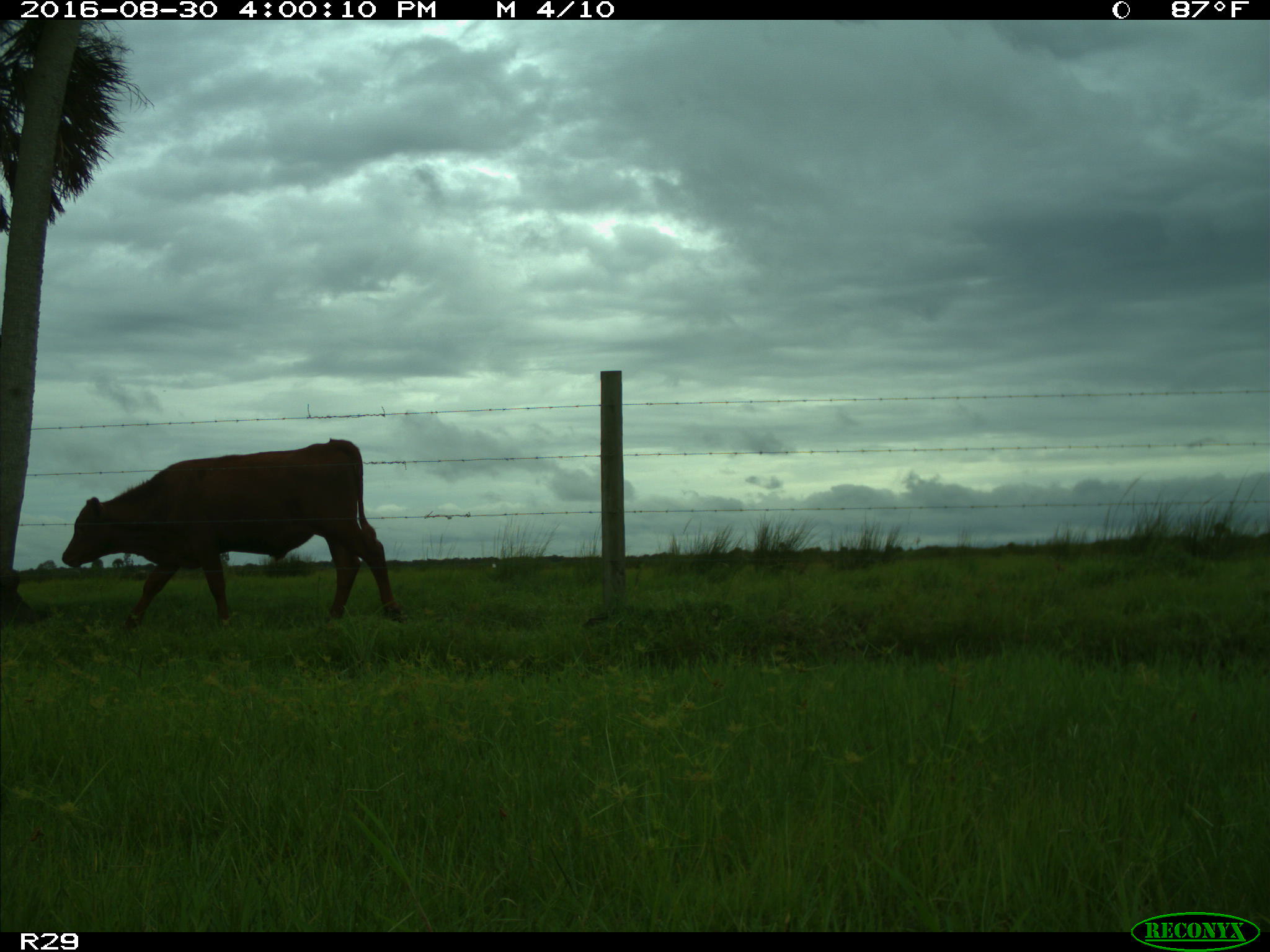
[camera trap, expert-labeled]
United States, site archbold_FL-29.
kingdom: Animalia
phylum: Chordata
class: Mammalia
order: Artiodactyla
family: Bovidae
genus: Bos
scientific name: Bos taurus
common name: domestic cow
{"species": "Bos taurus (domestic cow)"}